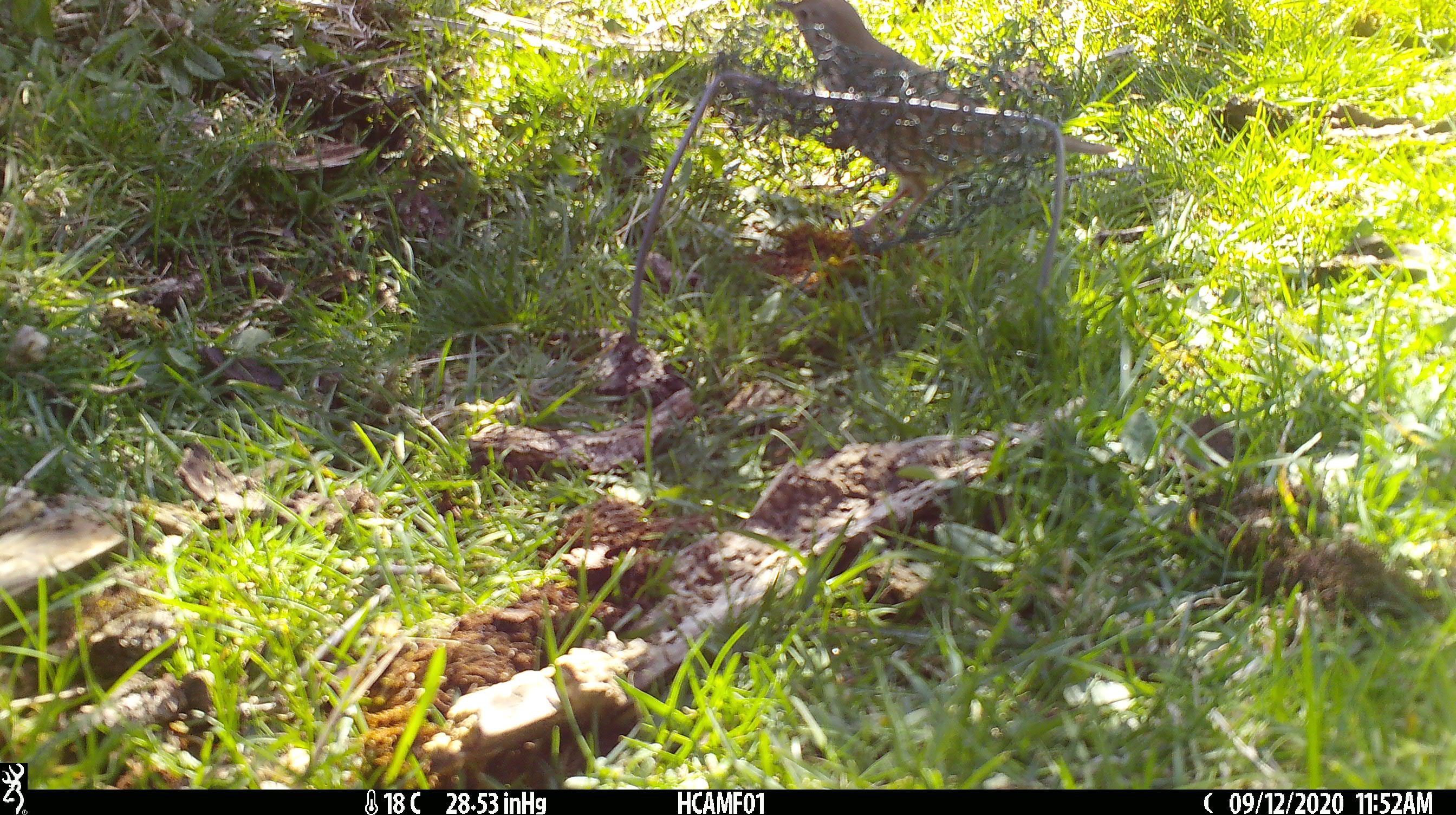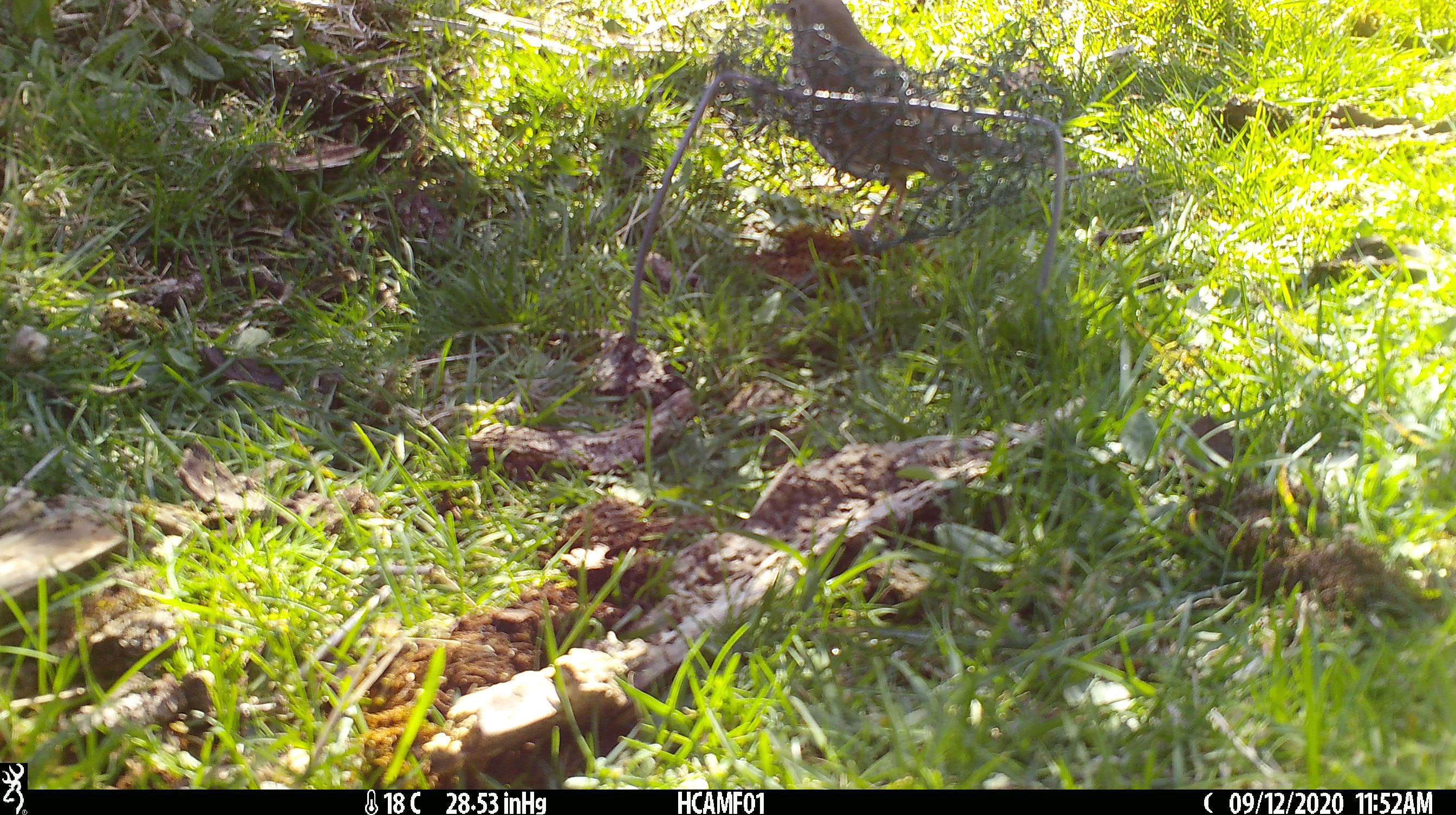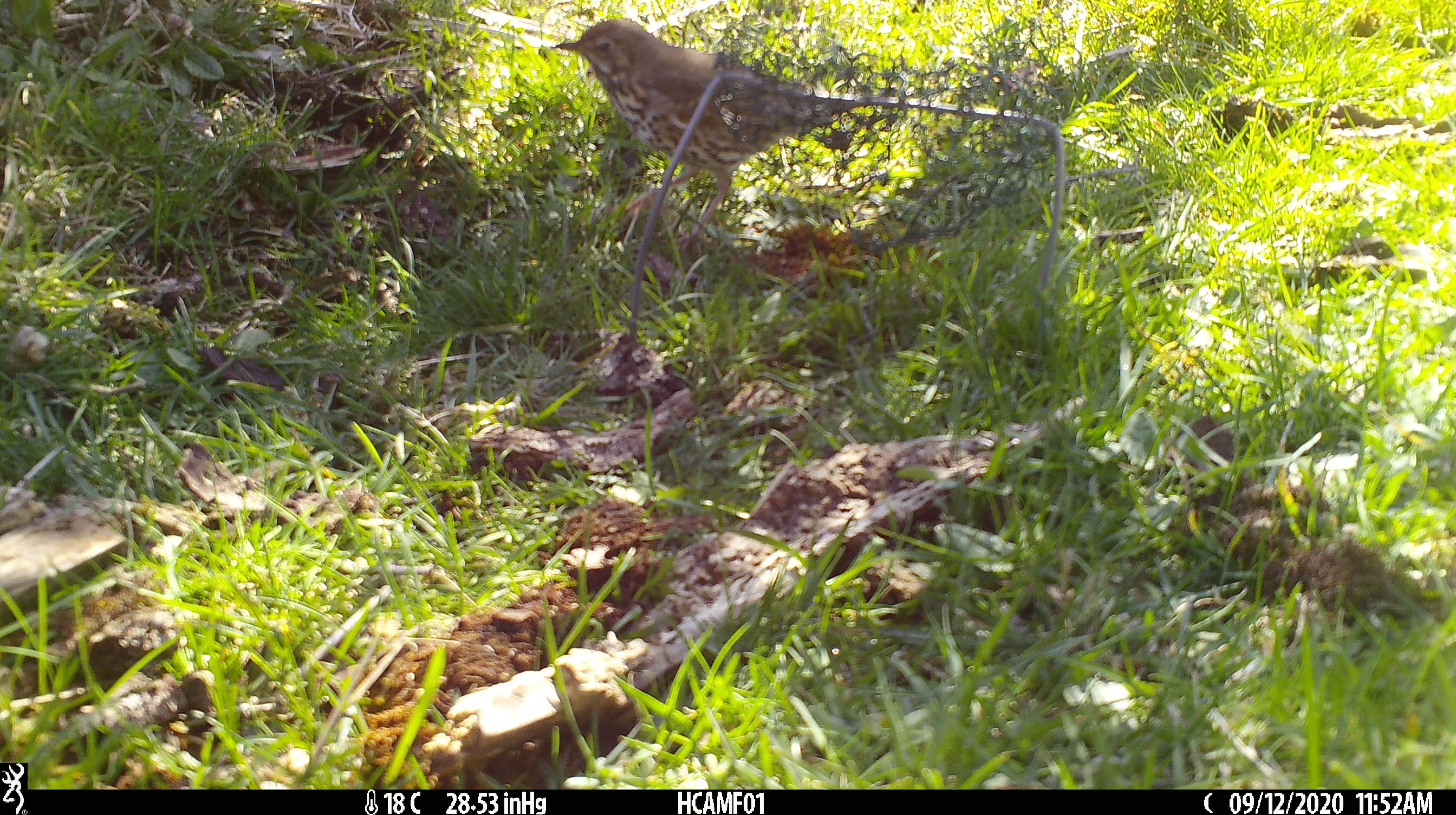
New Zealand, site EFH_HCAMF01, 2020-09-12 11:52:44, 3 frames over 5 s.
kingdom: Animalia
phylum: Chordata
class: Aves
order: Passeriformes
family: Turdidae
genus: Turdus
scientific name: Turdus philomelos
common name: song thrush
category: thrush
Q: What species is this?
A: Thrush (song thrush) (Turdus philomelos).